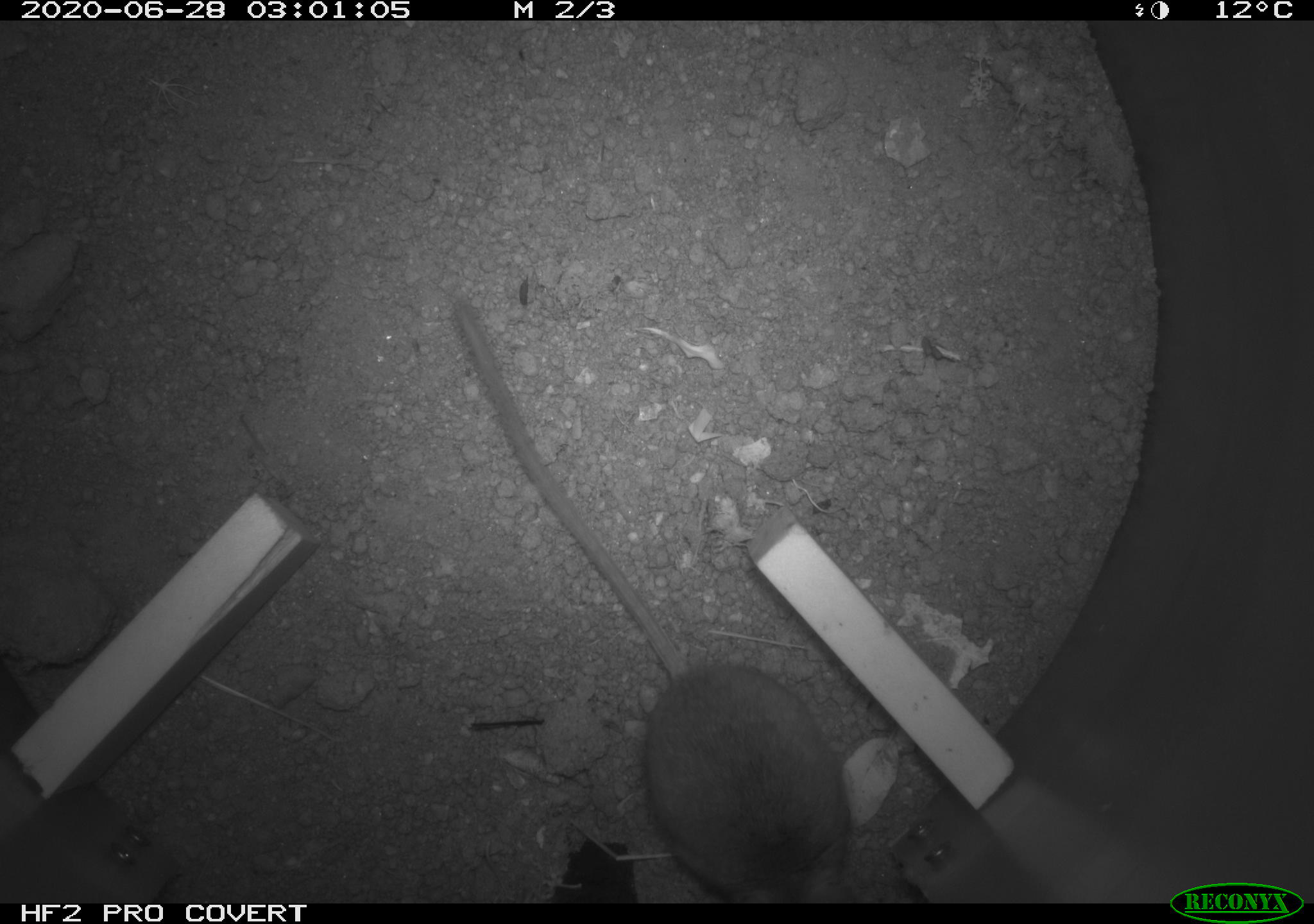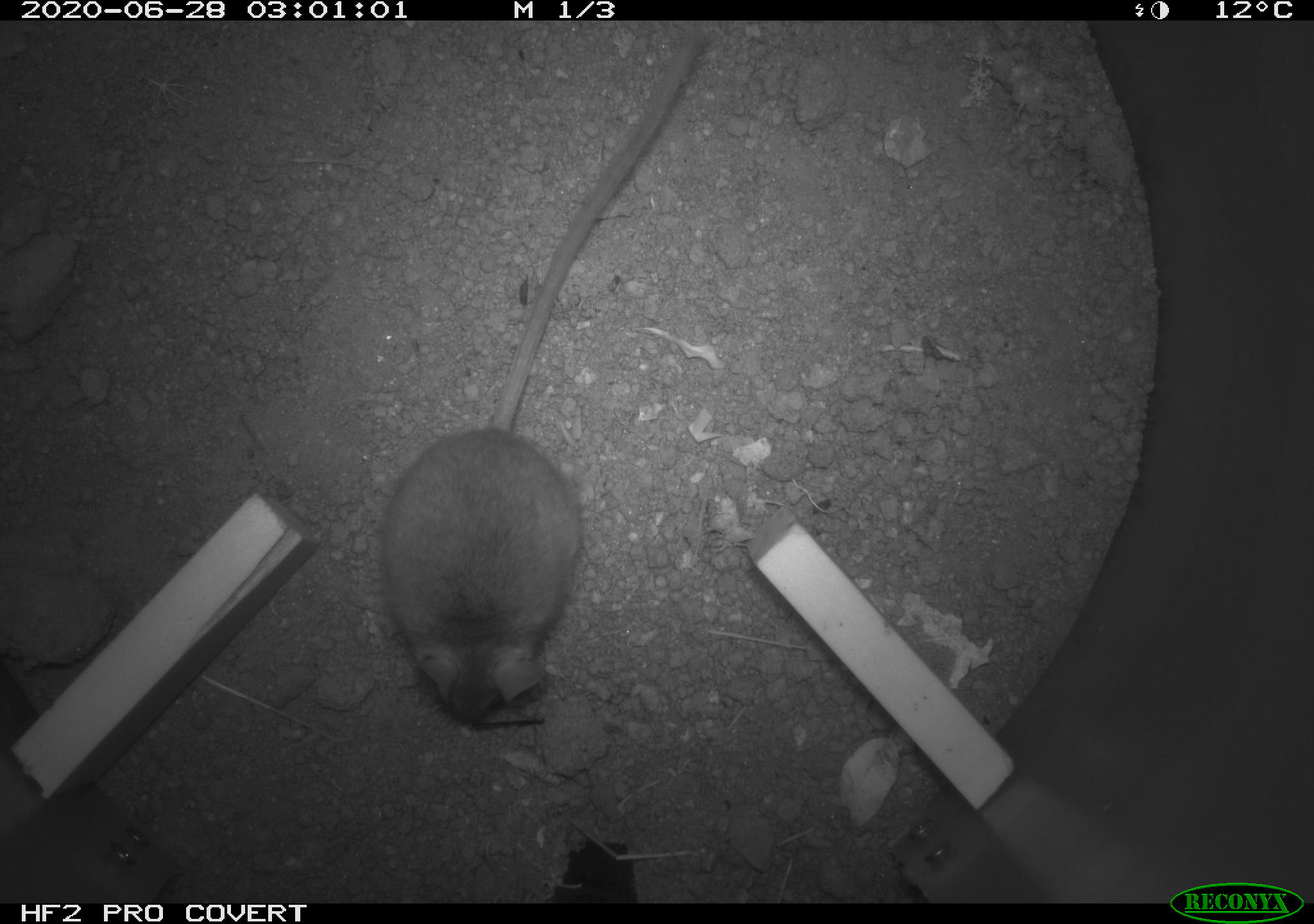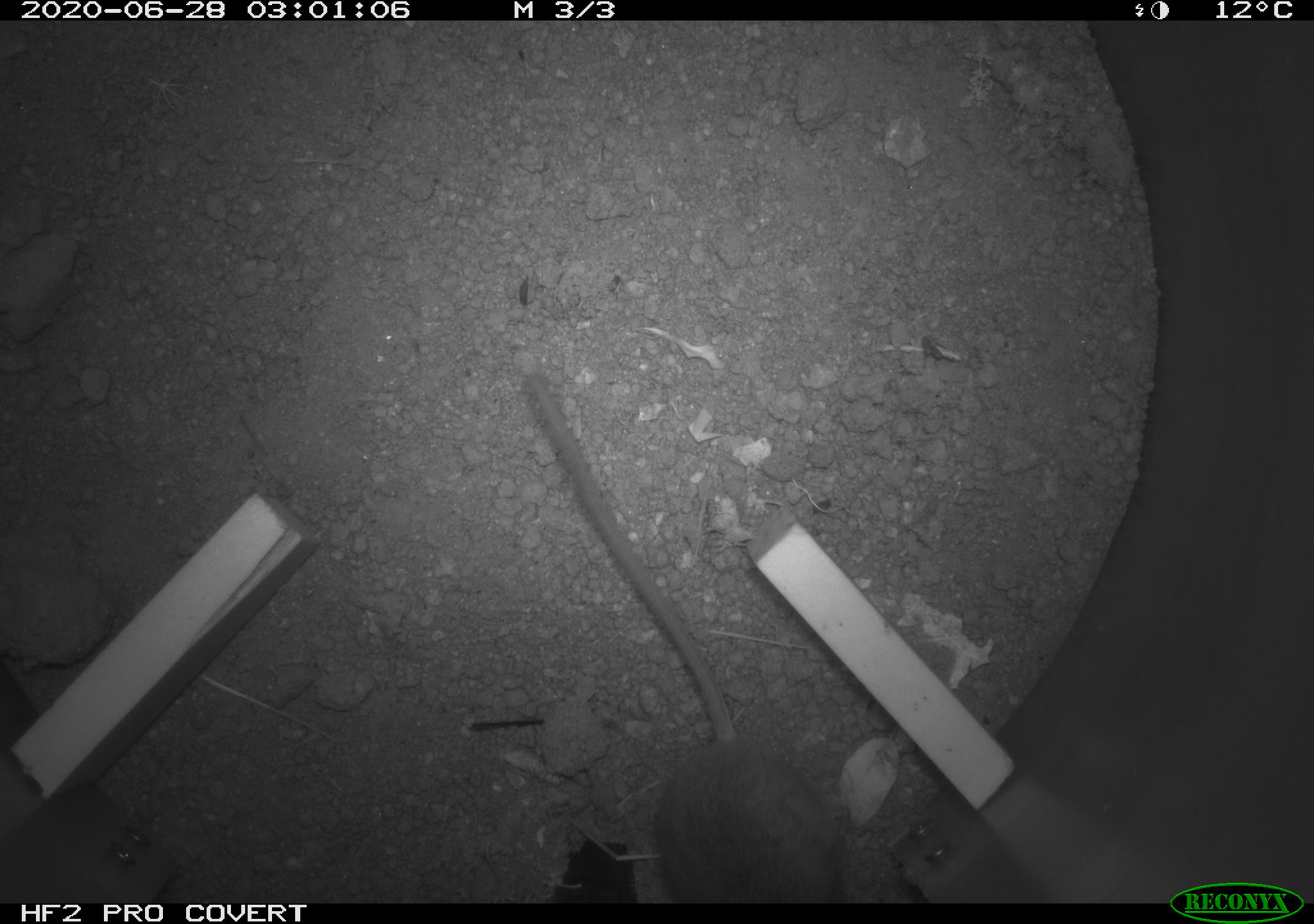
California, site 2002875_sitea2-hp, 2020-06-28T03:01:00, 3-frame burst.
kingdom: Animalia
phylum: Chordata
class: Mammalia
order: Rodentia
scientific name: Rodentia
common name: rodent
Rodent (Rodentia).